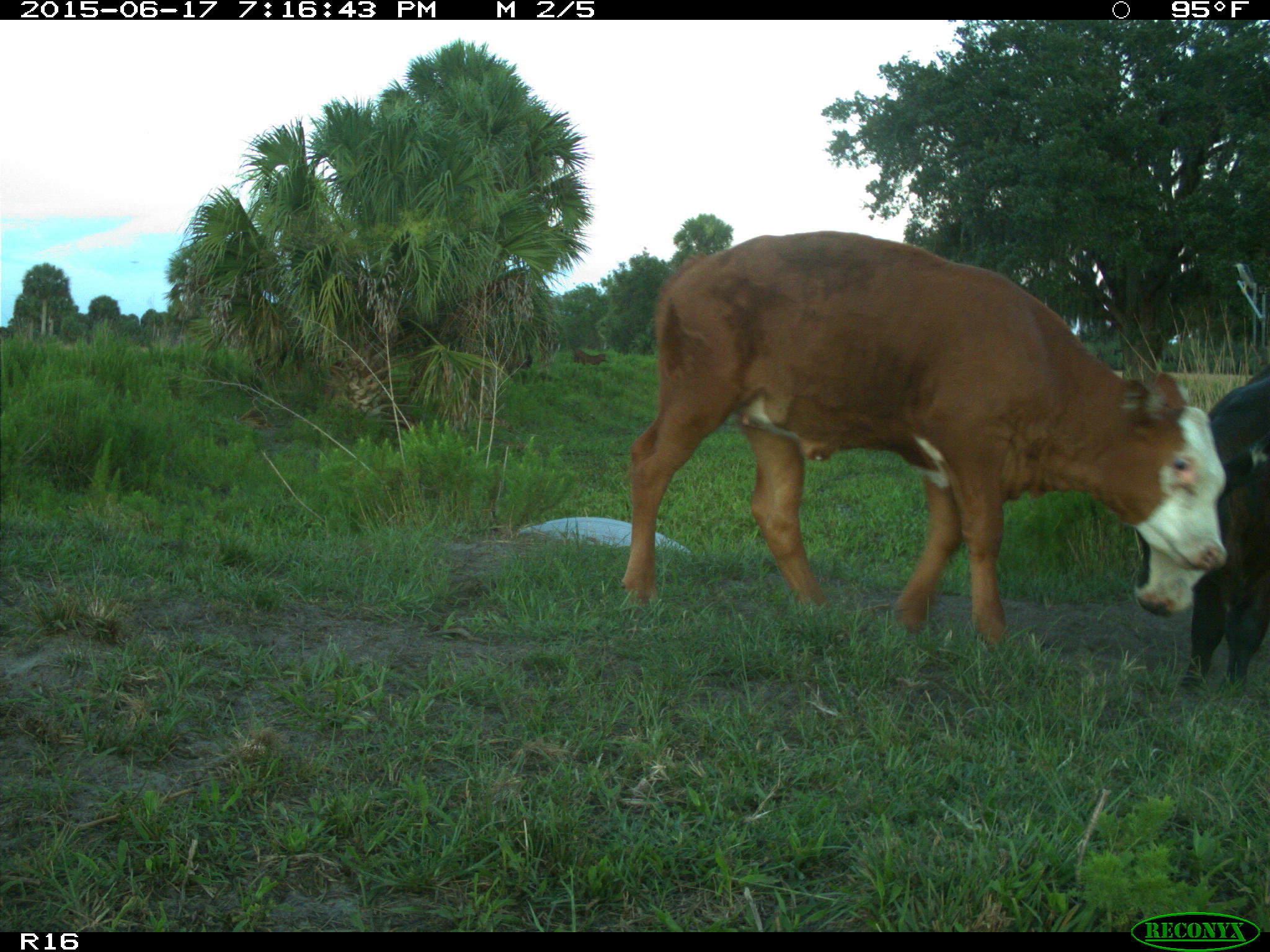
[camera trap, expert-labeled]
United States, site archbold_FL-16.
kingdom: Animalia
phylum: Chordata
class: Mammalia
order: Artiodactyla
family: Bovidae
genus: Bos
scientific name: Bos taurus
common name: domestic cow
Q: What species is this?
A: Bos taurus (domestic cow).